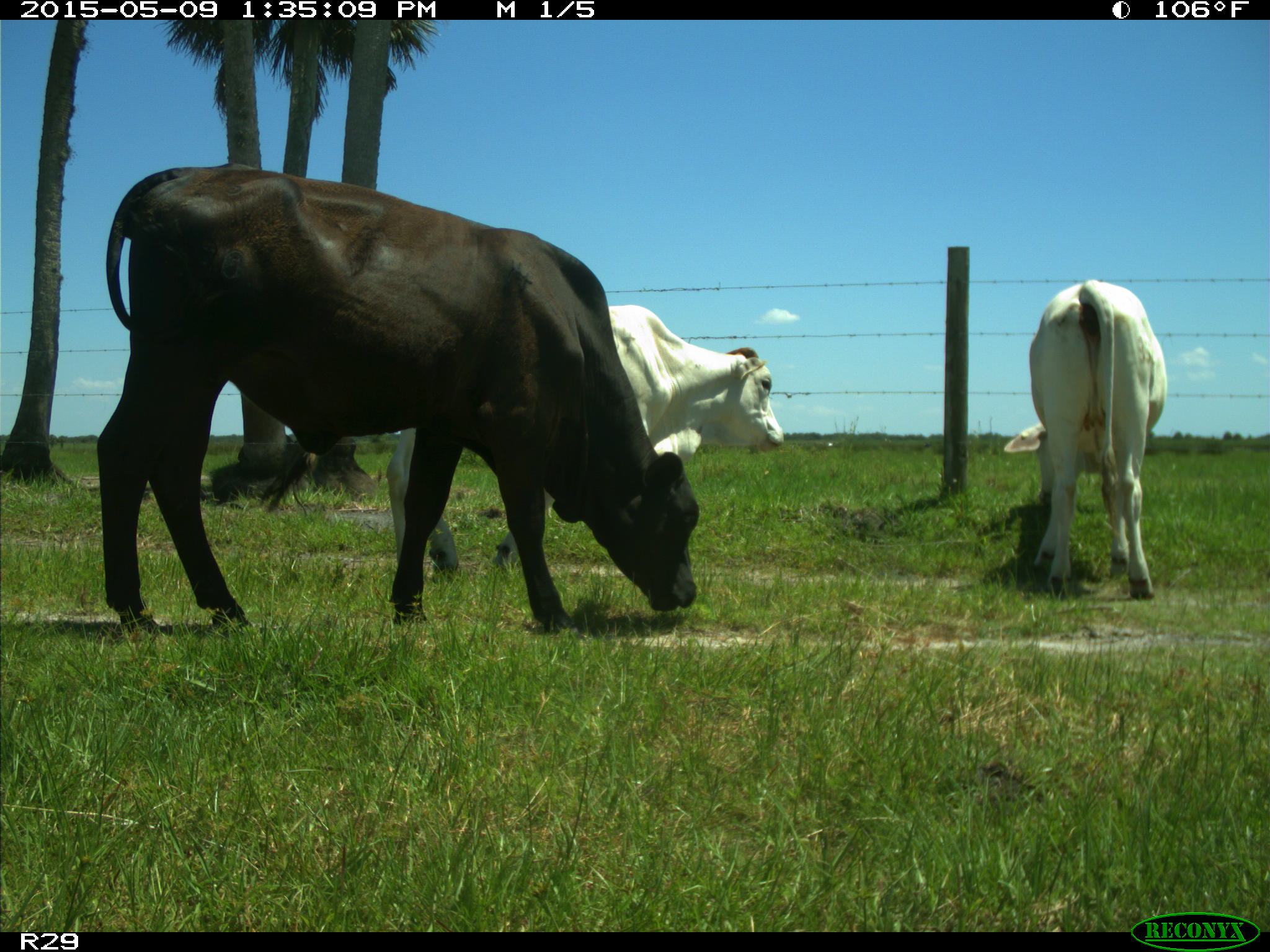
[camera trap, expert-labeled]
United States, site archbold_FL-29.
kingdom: Animalia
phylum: Chordata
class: Mammalia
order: Artiodactyla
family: Bovidae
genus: Bos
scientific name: Bos taurus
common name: domestic cow